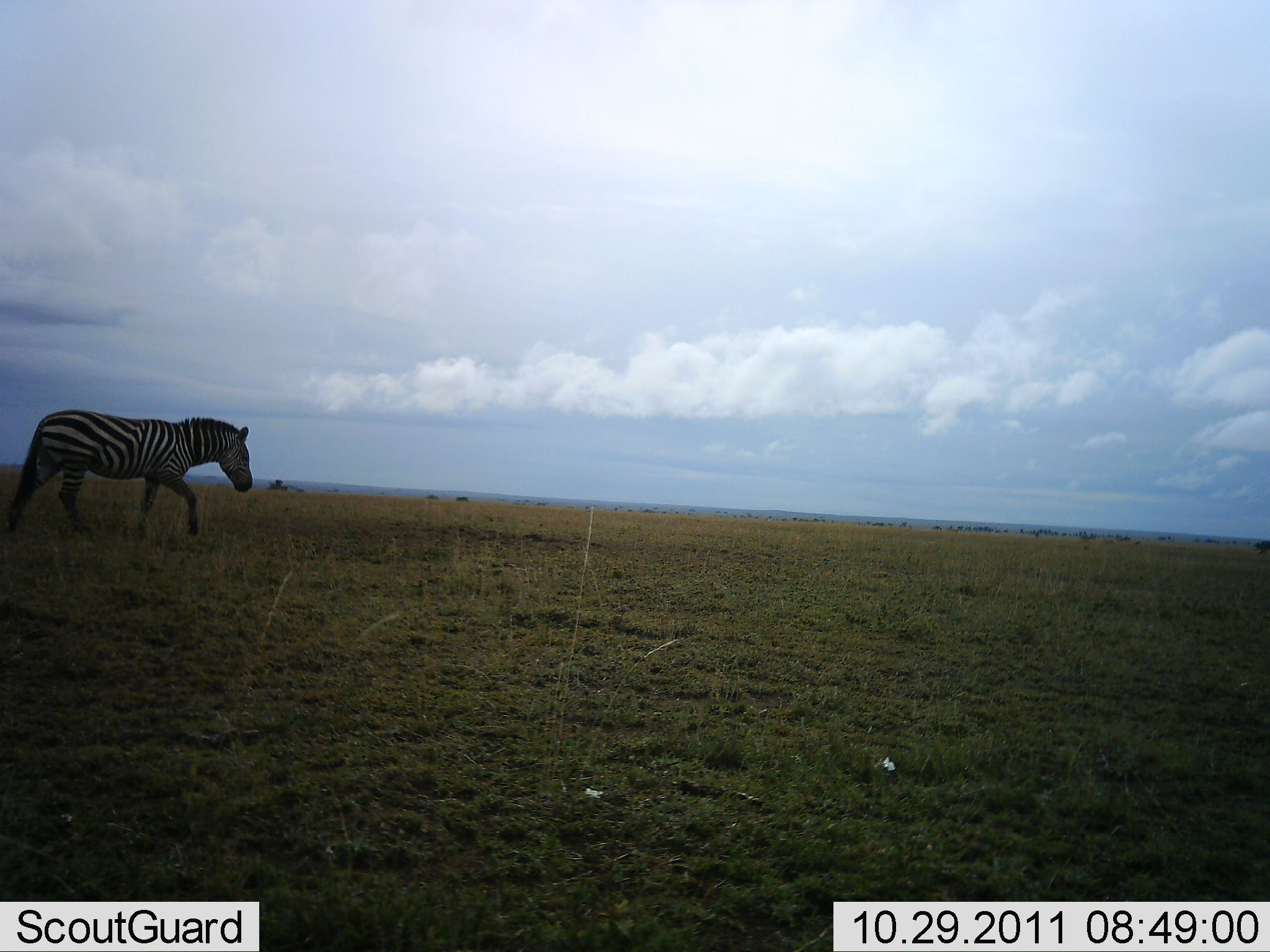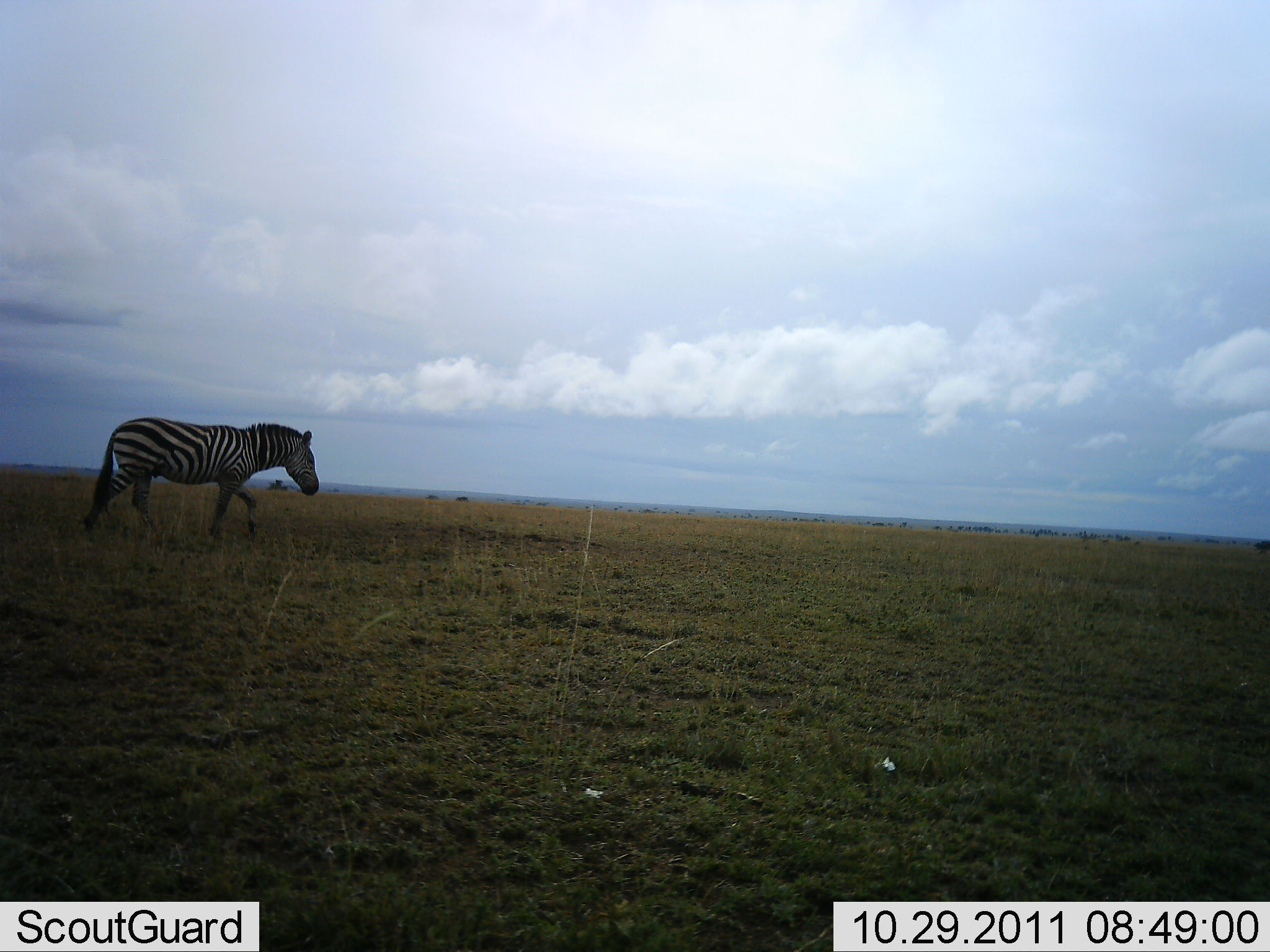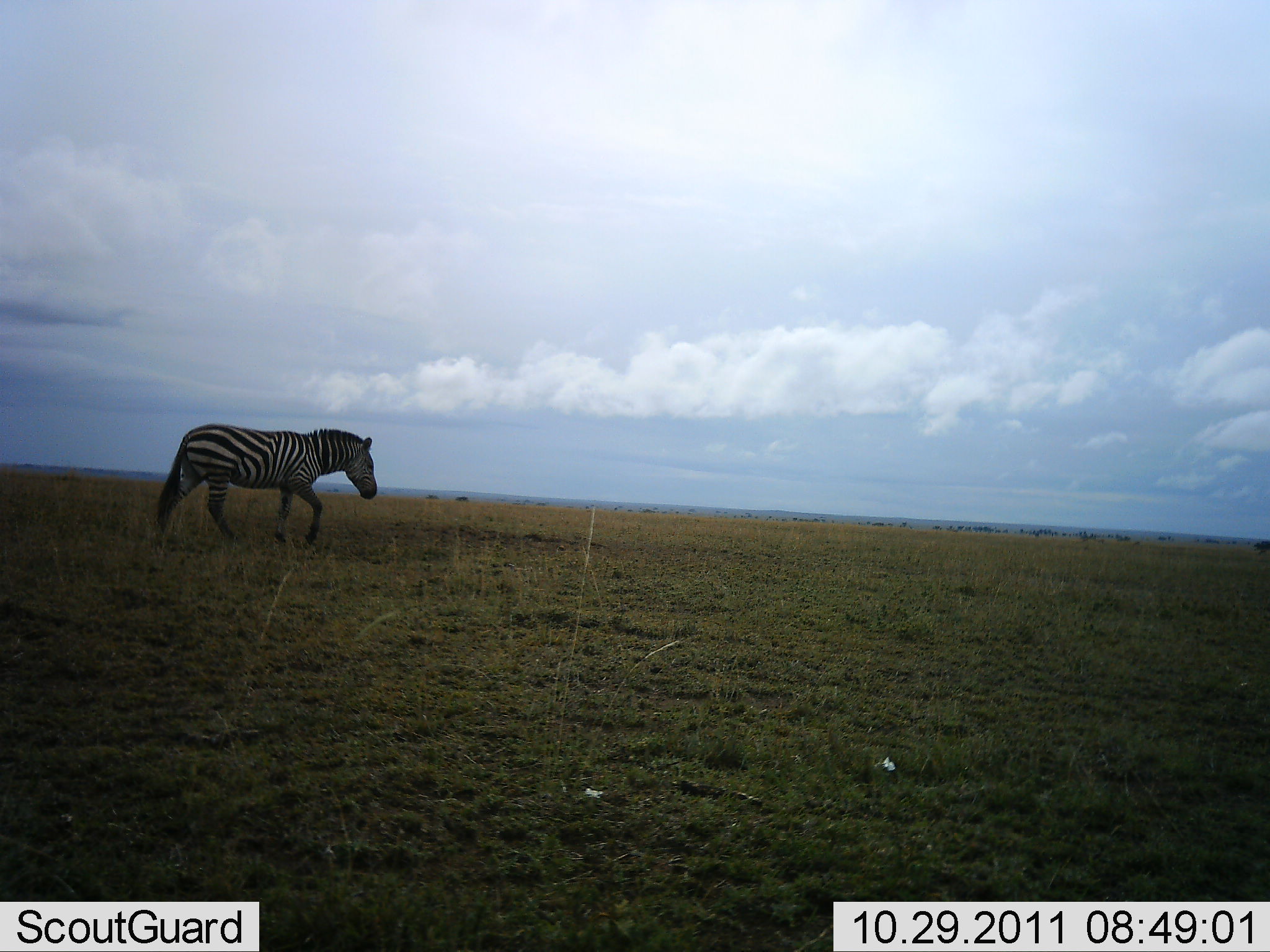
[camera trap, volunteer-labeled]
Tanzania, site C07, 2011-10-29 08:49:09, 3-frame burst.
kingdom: Animalia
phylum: Chordata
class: Mammalia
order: Perissodactyla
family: Equidae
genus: Equus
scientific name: Equus quagga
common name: plains zebra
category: zebra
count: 1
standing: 0%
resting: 0%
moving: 100%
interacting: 0%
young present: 0%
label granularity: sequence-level